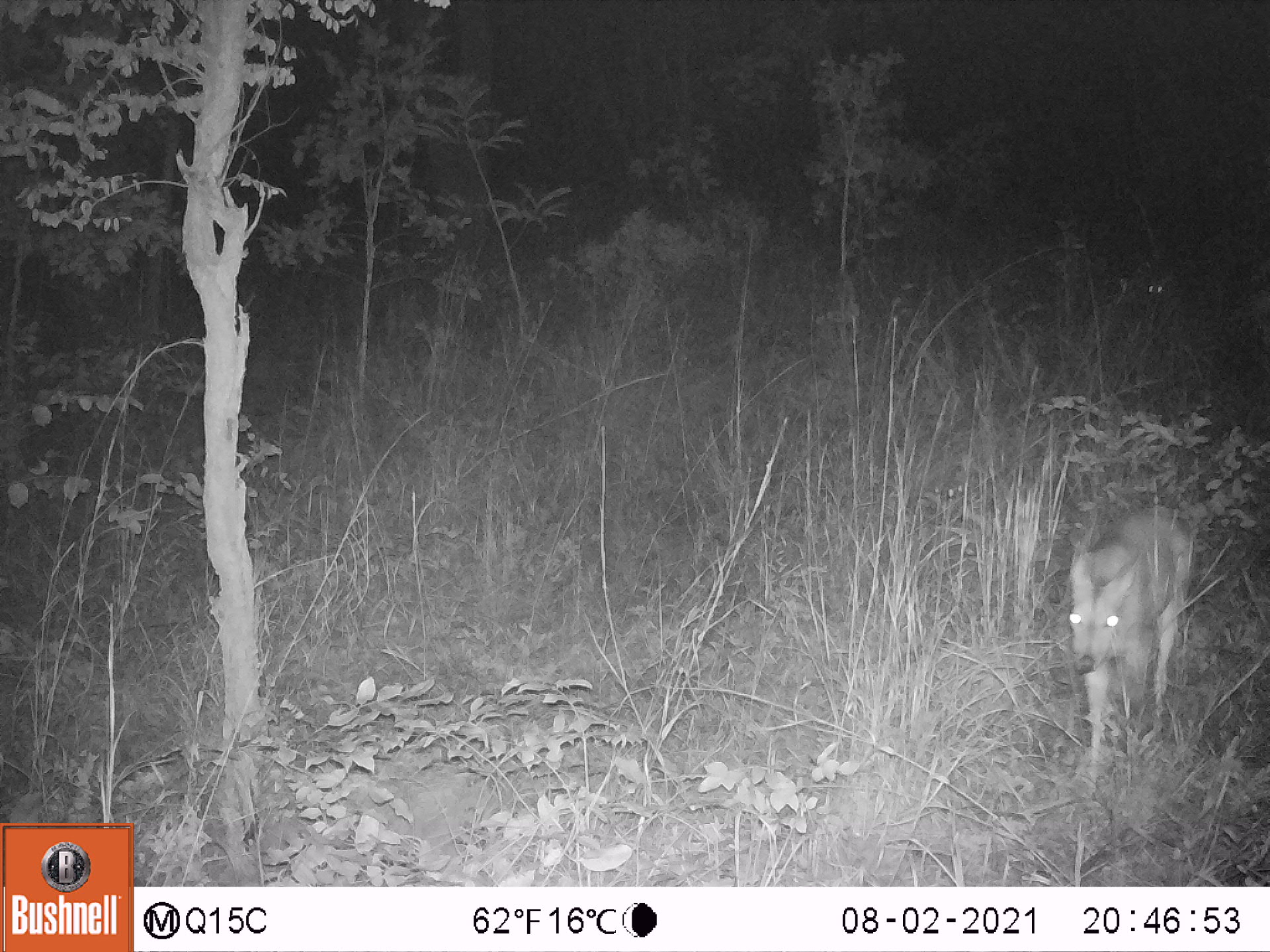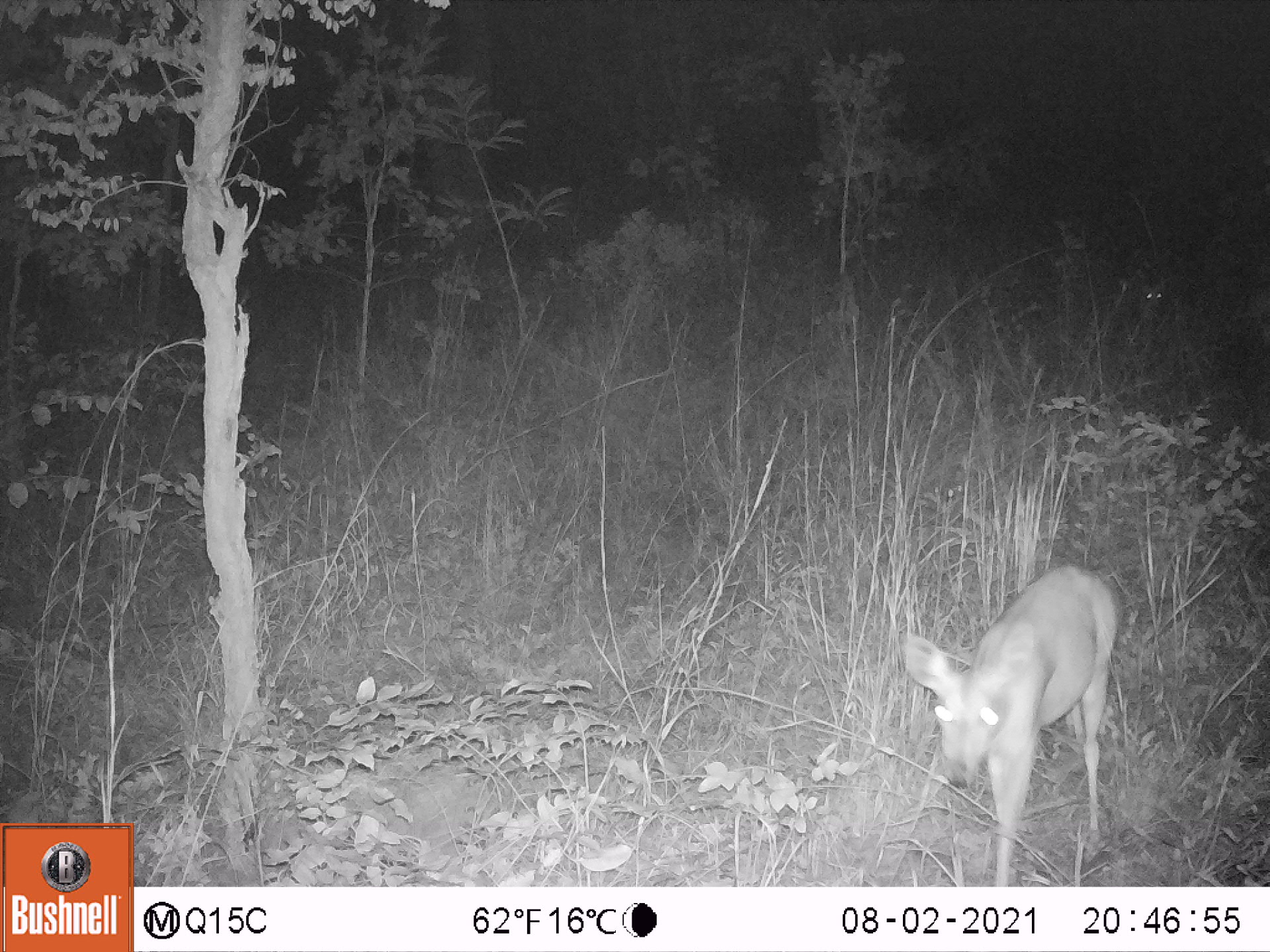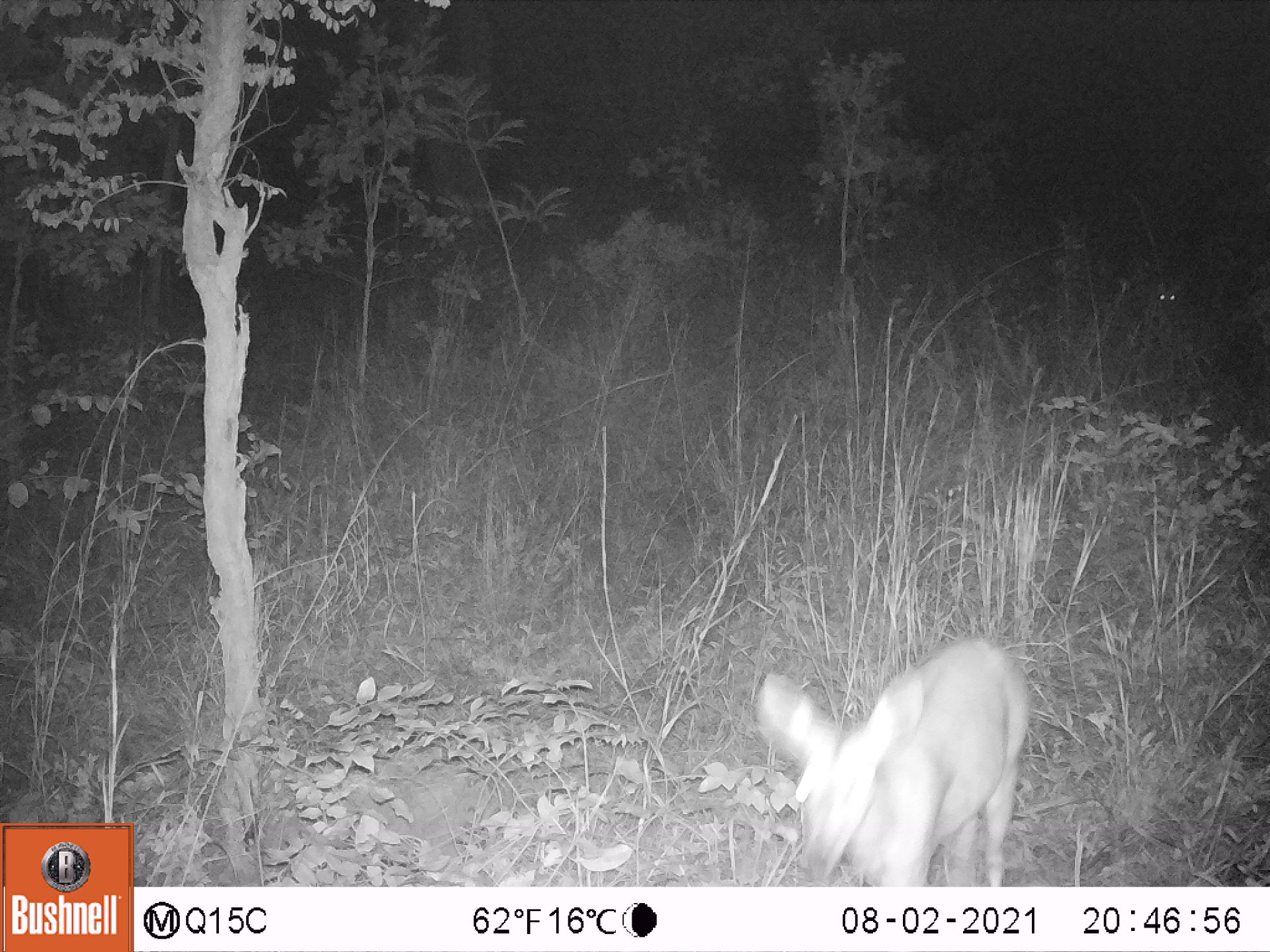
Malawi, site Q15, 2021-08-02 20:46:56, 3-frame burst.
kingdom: Animalia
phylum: Chordata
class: Mammalia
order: Artiodactyla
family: Bovidae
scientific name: Antilopinae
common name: small antelope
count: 1